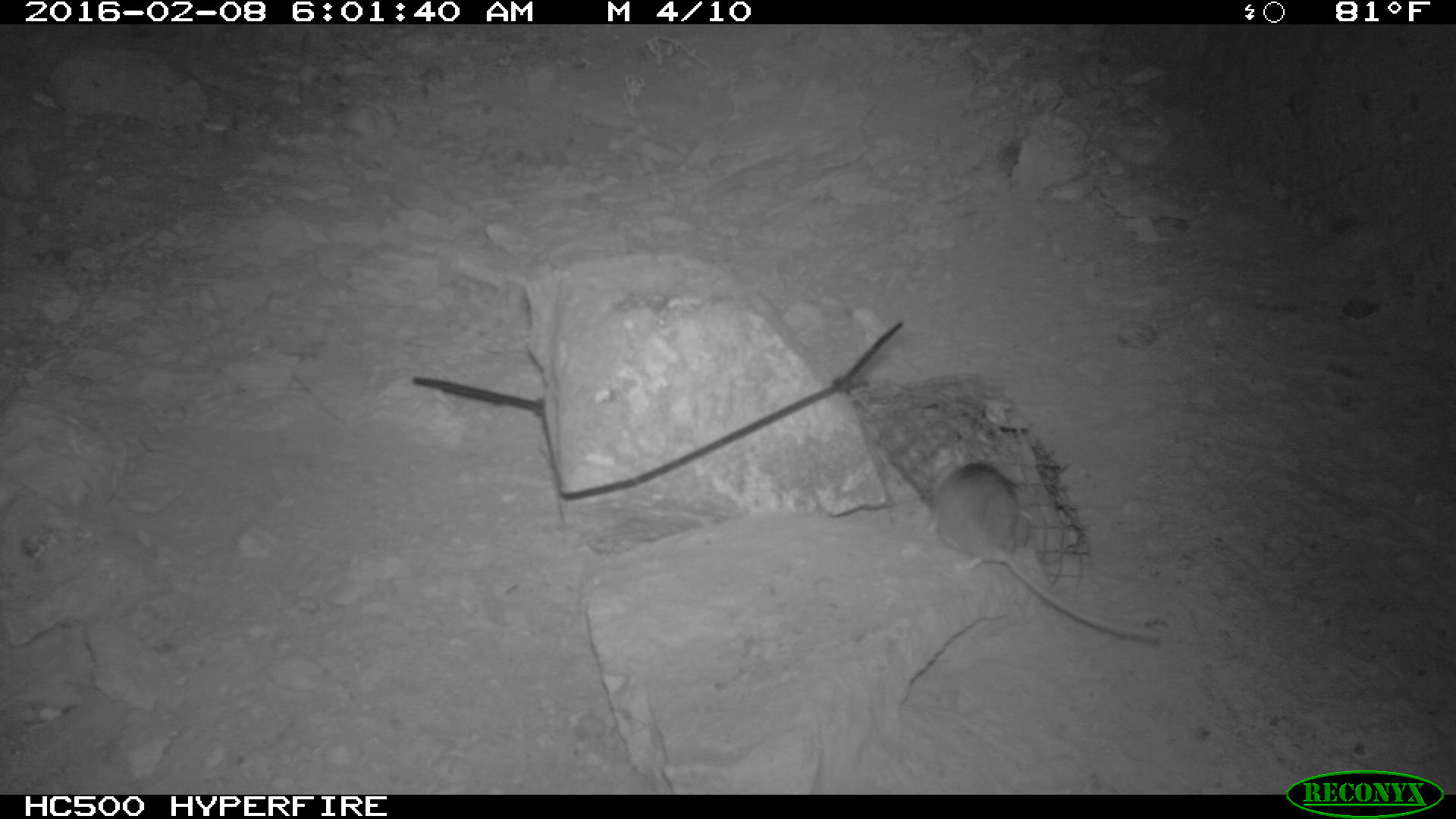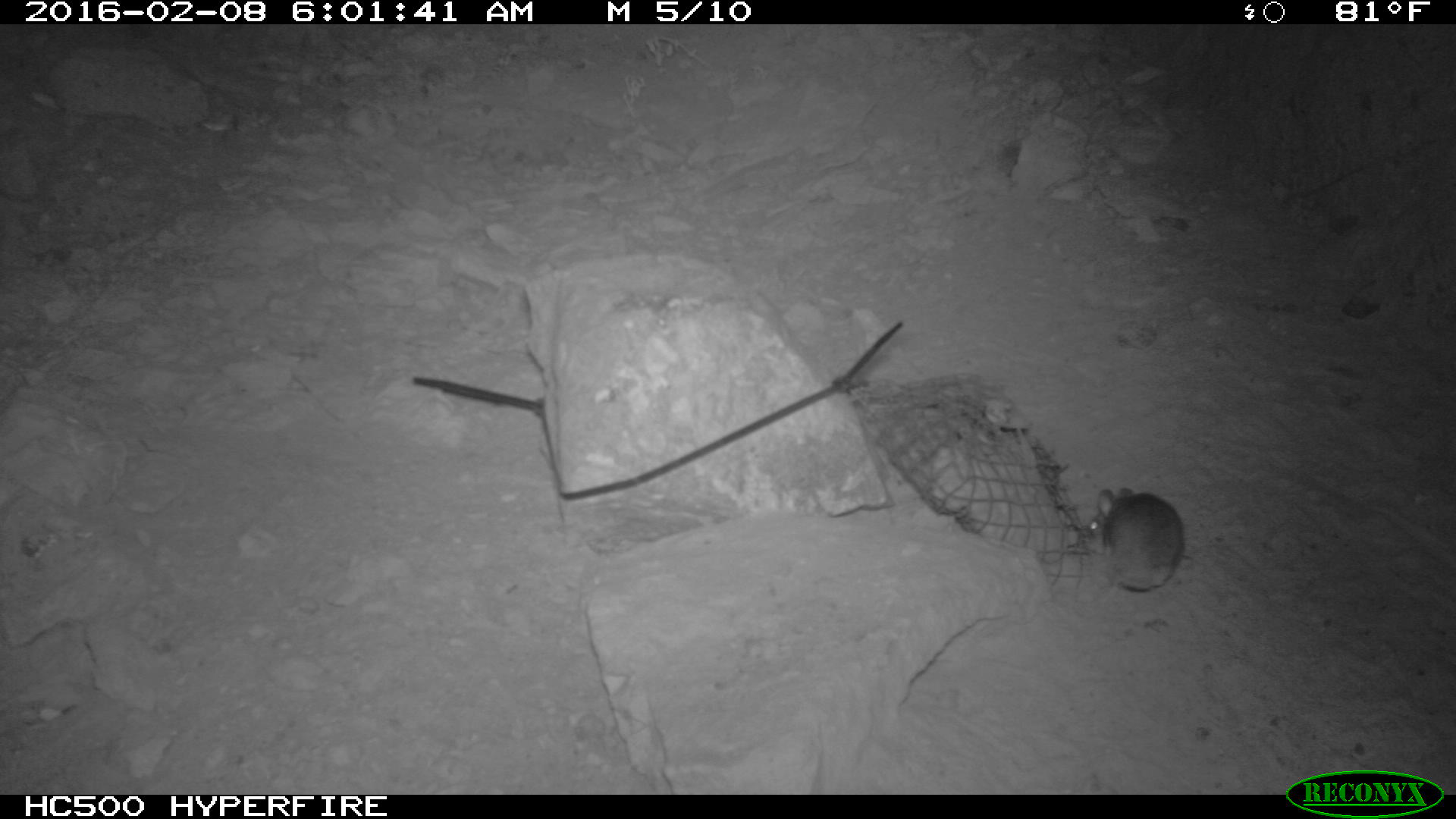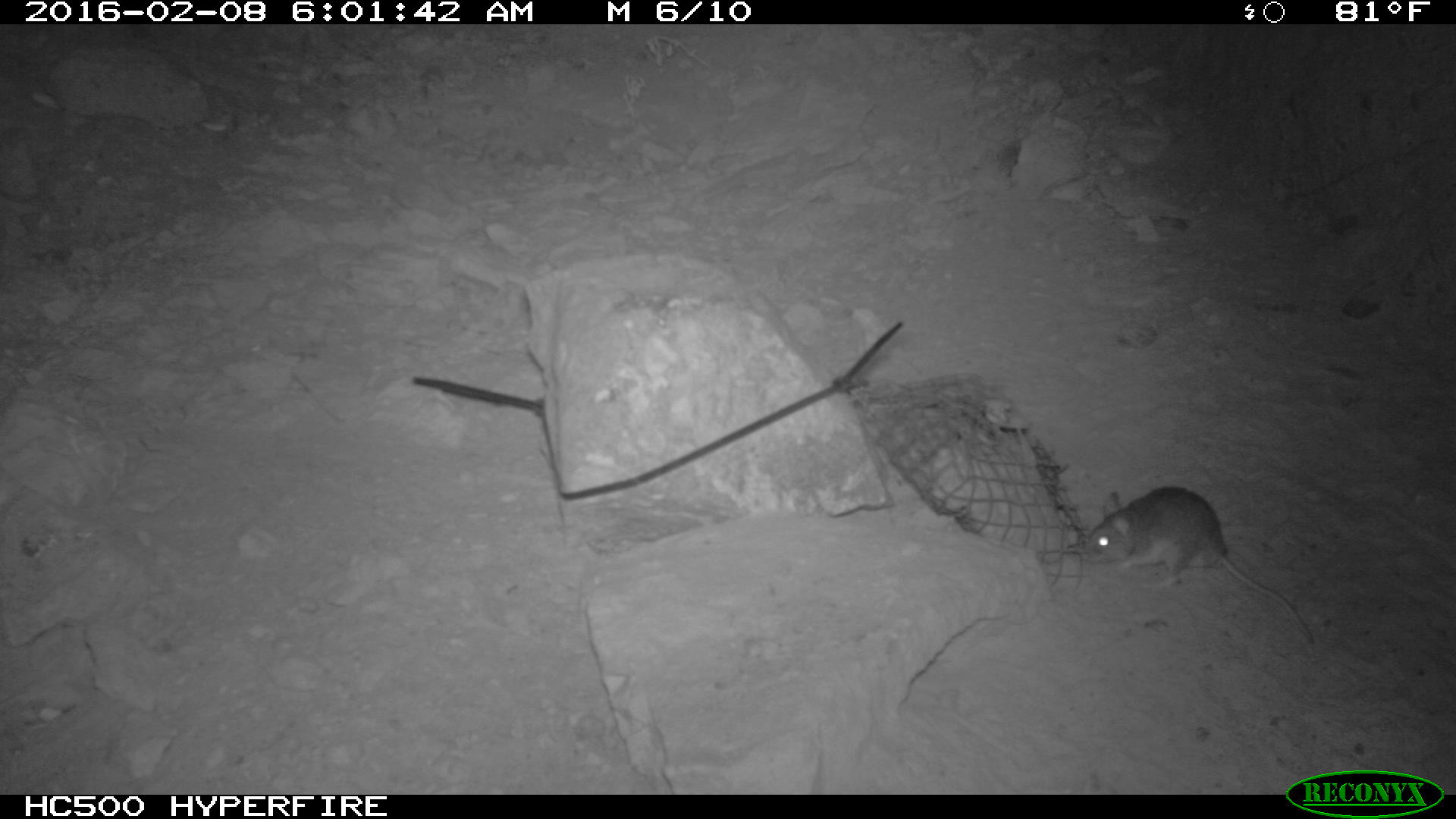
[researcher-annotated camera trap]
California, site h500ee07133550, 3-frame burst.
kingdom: Animalia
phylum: Chordata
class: Mammalia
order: Rodentia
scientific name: Rodentia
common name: rodent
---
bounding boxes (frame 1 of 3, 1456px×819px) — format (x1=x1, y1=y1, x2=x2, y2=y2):
rodent: (x1=935, y1=463, x2=1159, y2=644)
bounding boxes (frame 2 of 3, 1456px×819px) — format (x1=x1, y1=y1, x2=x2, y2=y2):
rodent: (x1=1087, y1=482, x2=1188, y2=592)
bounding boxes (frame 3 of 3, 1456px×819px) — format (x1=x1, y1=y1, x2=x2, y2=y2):
rodent: (x1=1088, y1=485, x2=1313, y2=645)